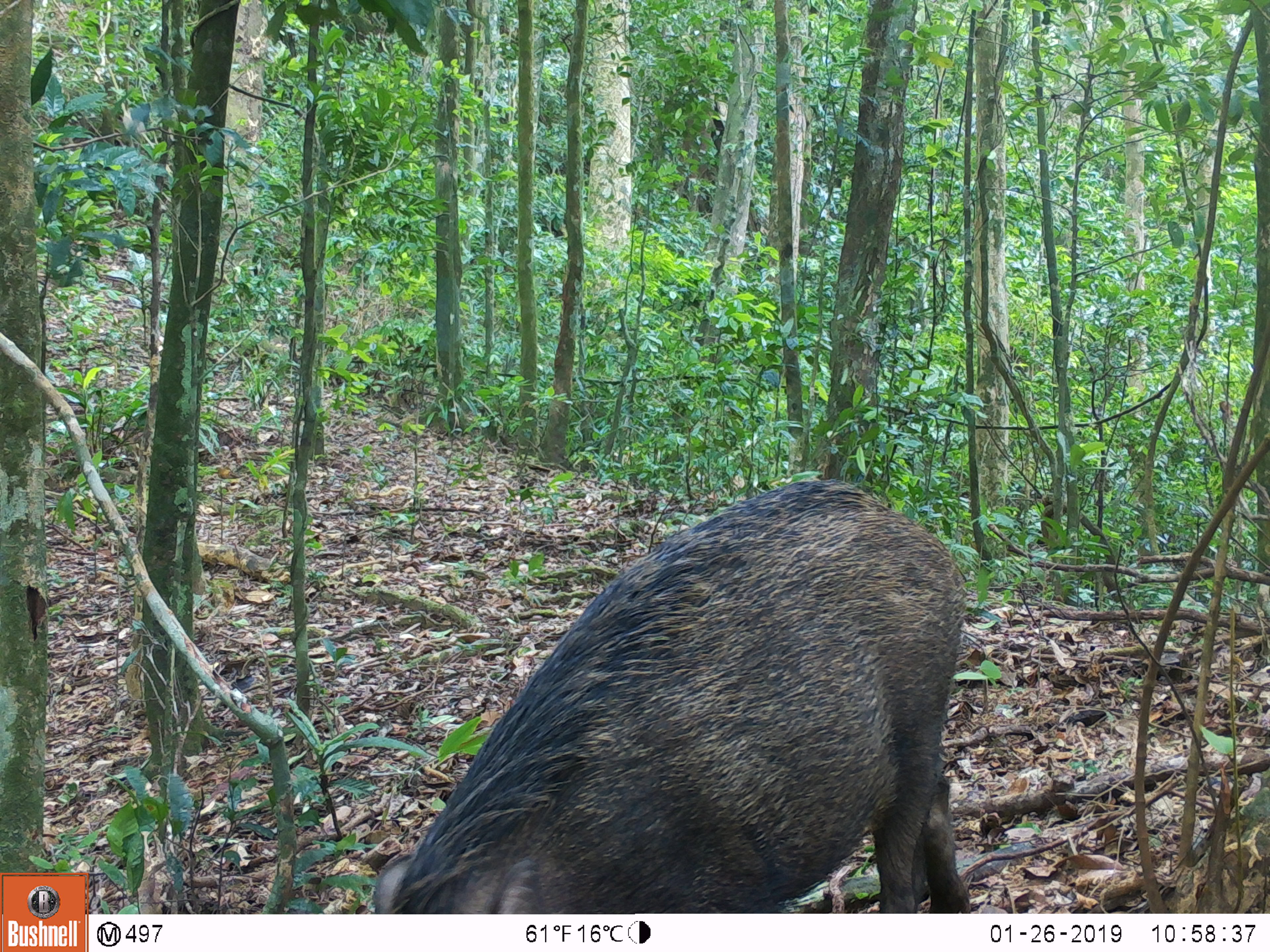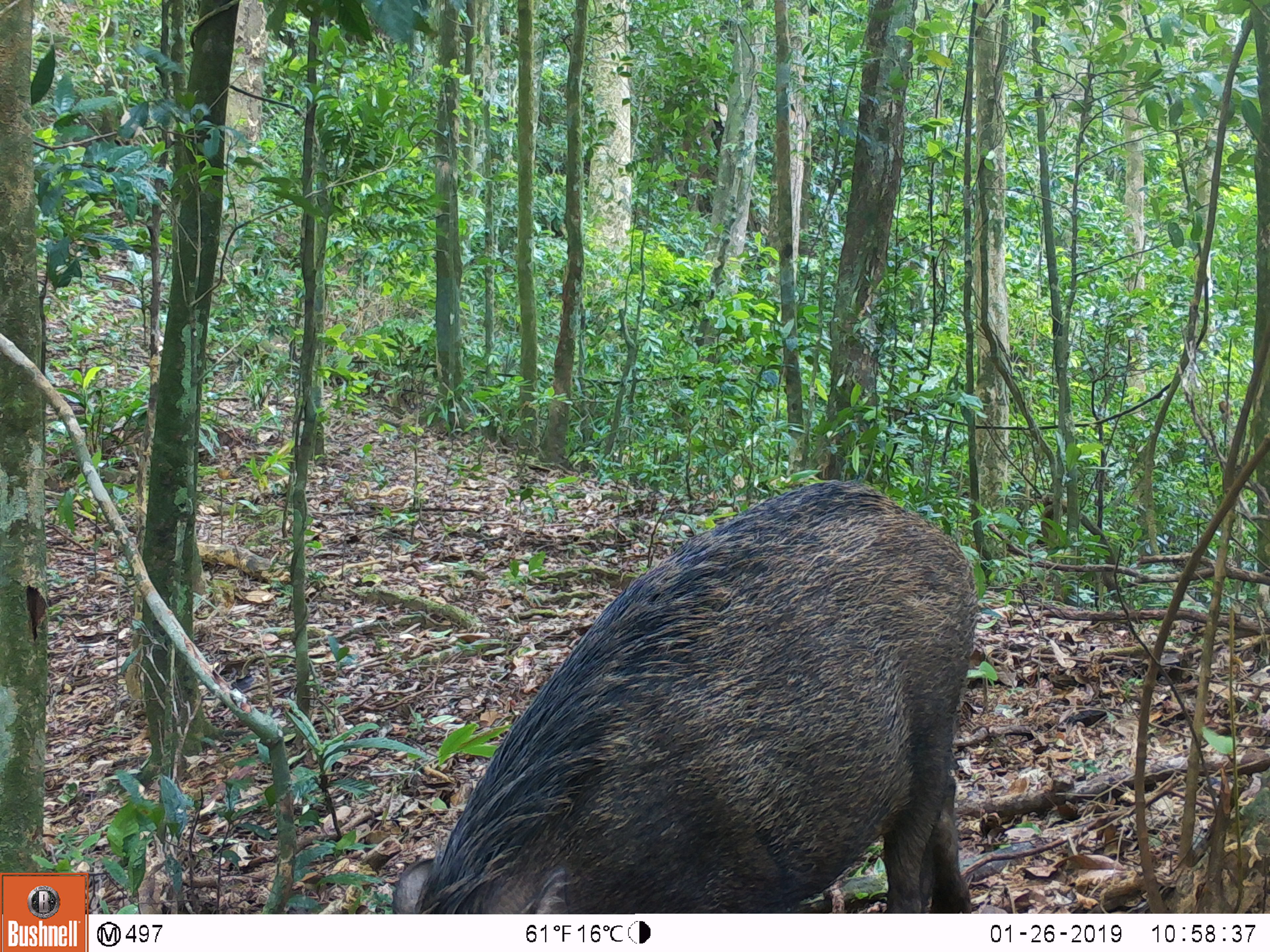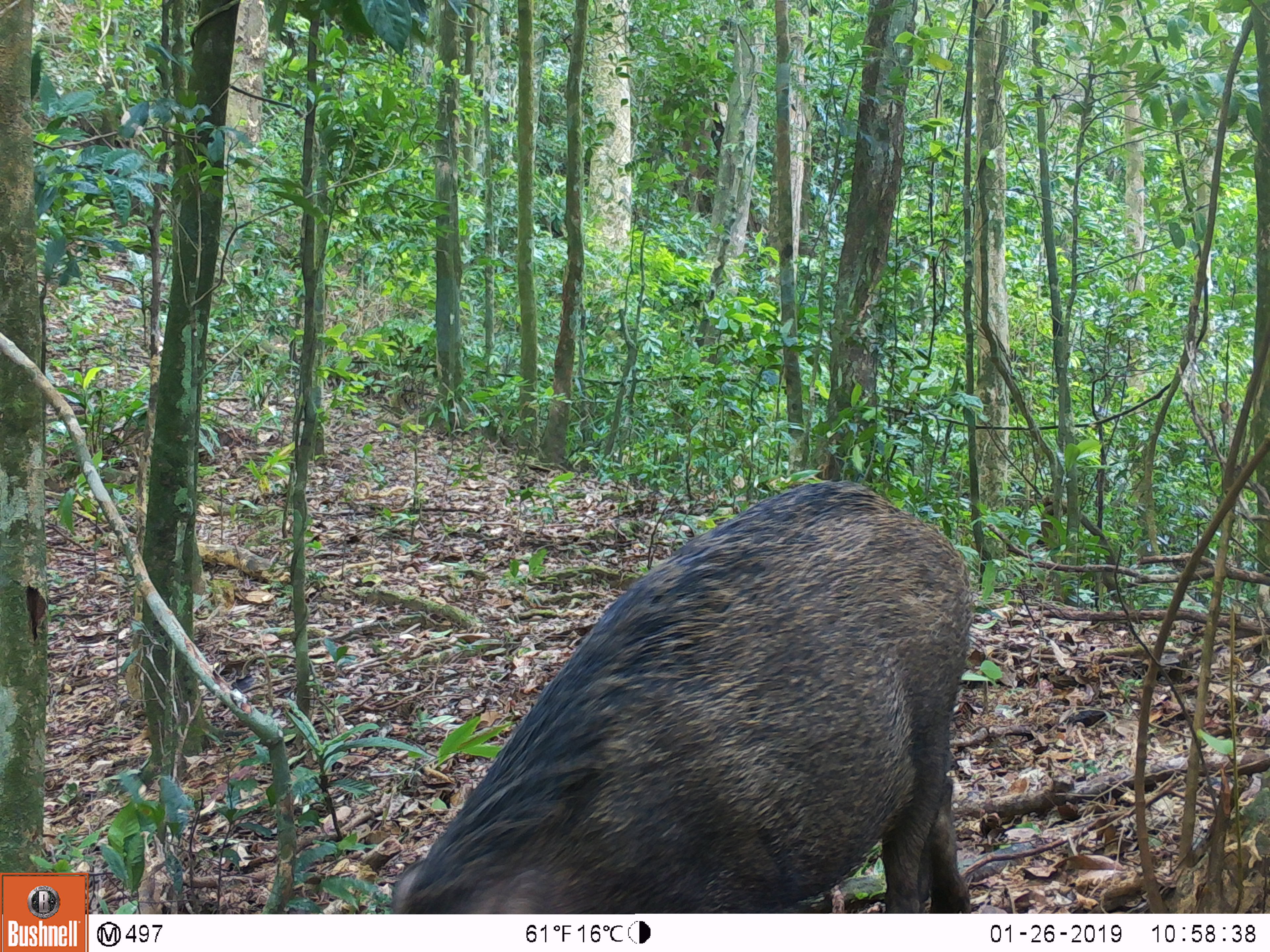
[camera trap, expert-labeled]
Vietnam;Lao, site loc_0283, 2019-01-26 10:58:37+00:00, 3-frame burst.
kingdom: Animalia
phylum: Chordata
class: Mammalia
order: Artiodactyla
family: Suidae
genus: Sus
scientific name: Sus scrofa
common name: eurasian wild pig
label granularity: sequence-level